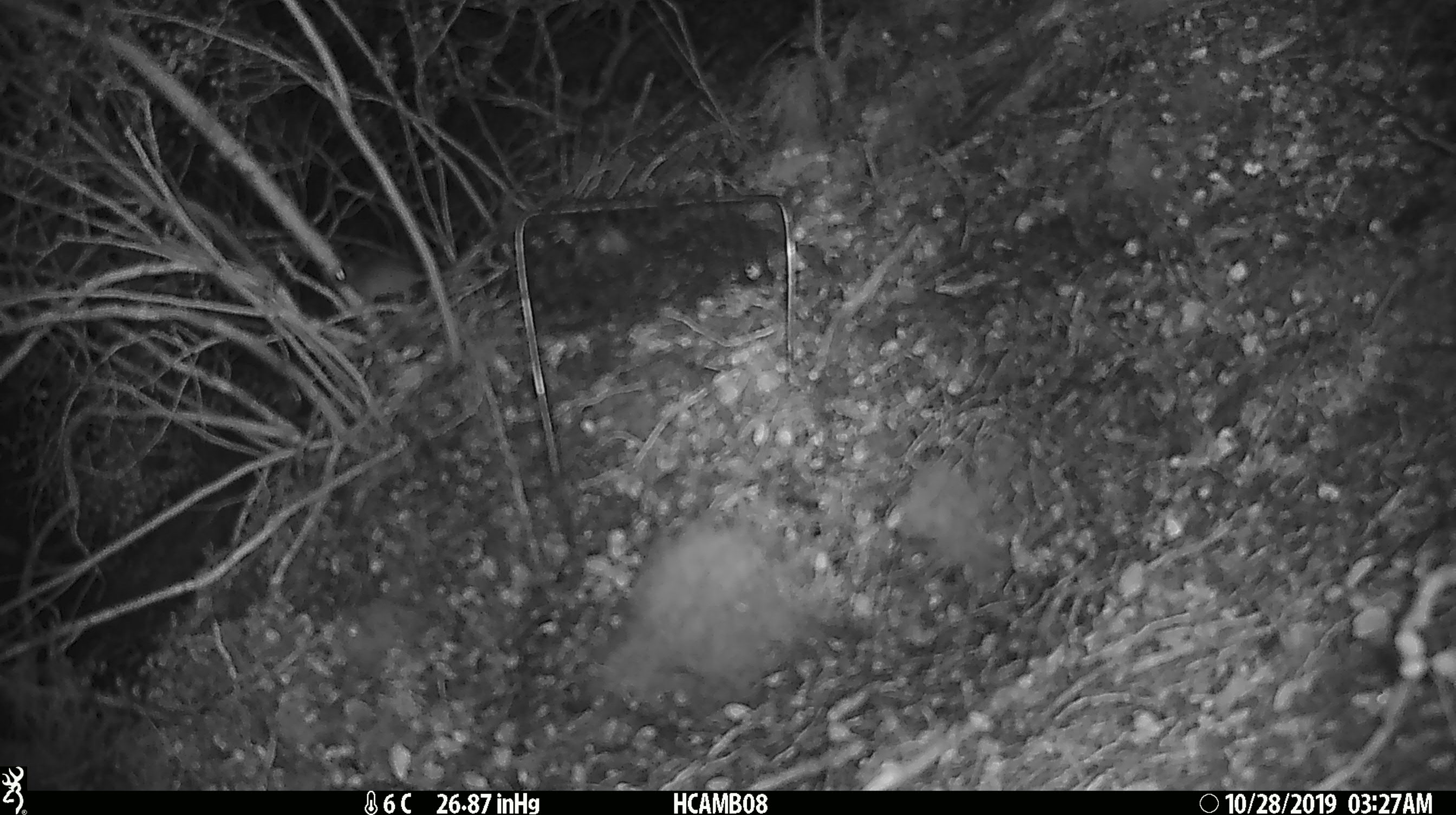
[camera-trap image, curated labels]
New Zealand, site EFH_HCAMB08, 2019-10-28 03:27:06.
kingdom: Animalia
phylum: Chordata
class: Mammalia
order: Rodentia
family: Muridae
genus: Mus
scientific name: Mus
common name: mouse